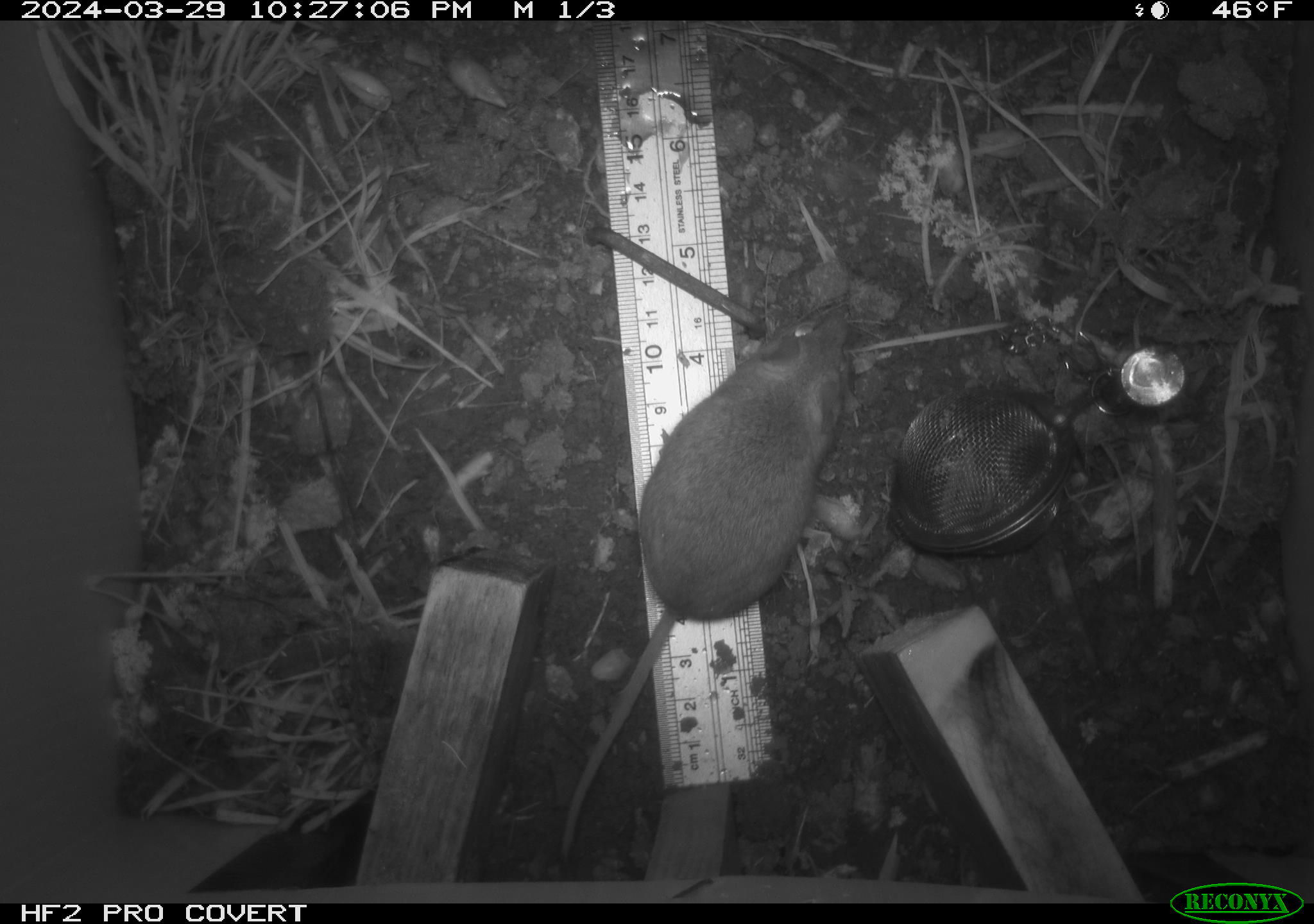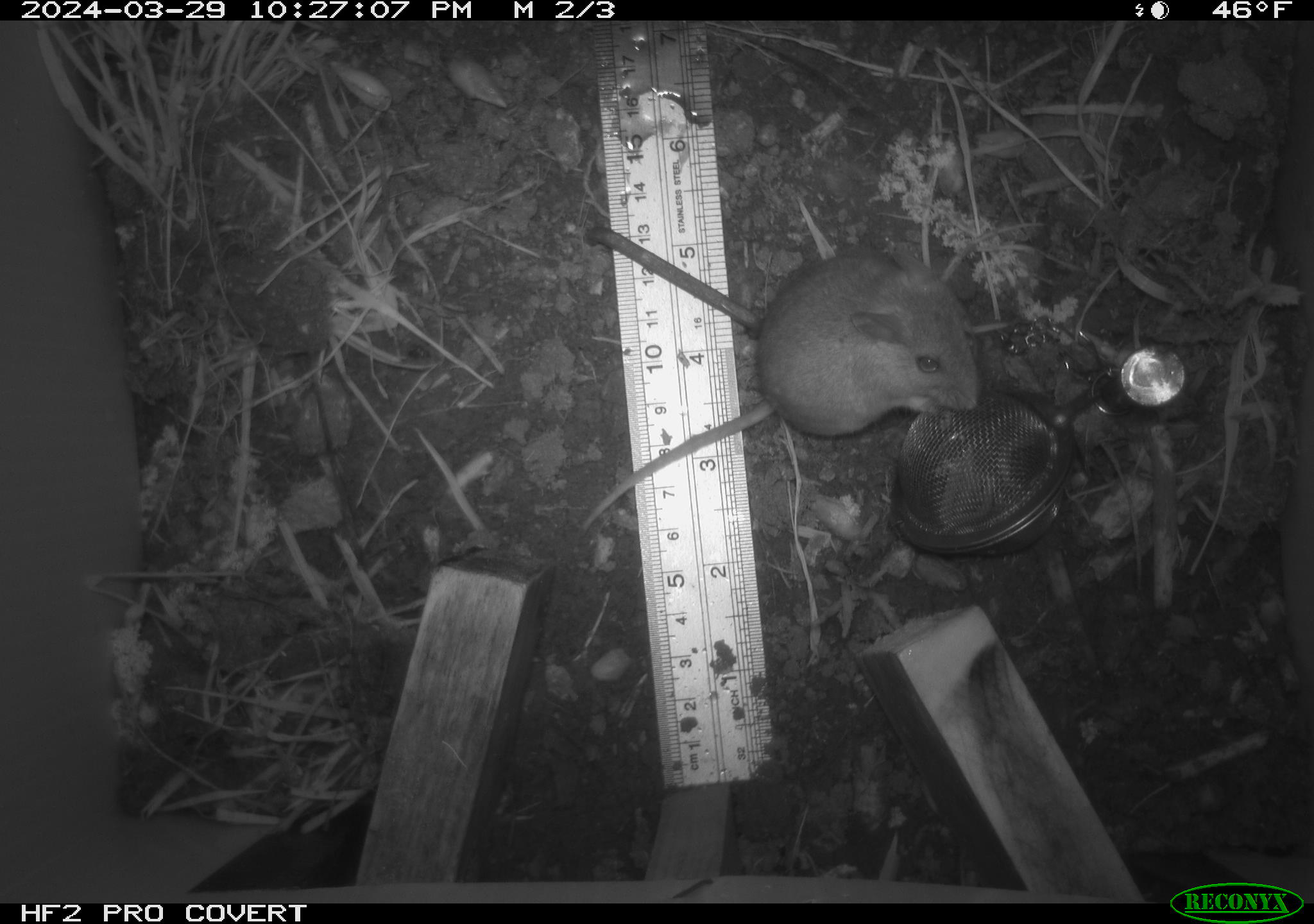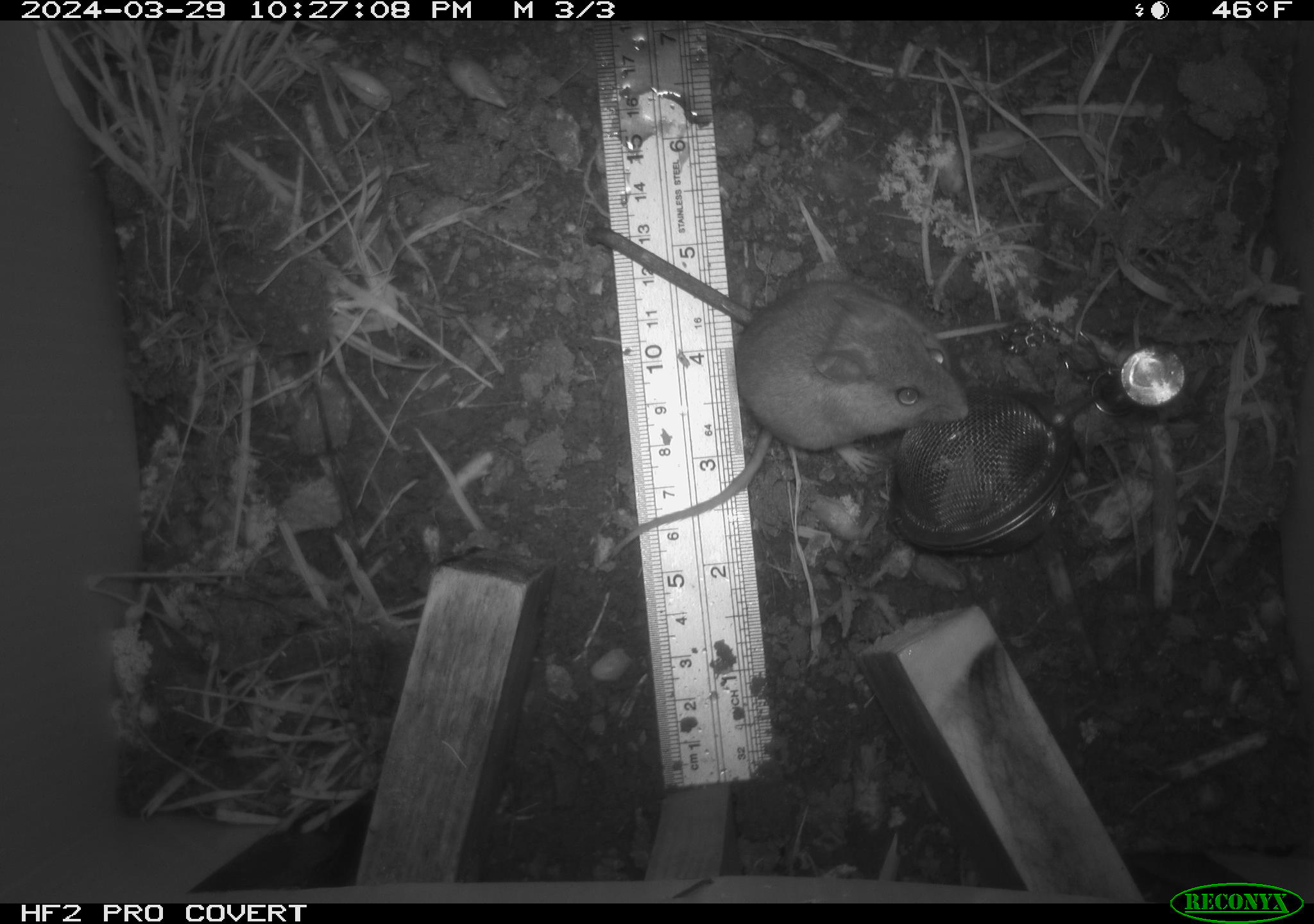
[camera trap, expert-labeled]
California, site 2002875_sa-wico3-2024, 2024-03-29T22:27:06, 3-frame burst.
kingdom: Animalia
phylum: Chordata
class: Mammalia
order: Rodentia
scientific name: Rodentia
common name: mouse species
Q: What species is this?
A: Mouse species (Rodentia).